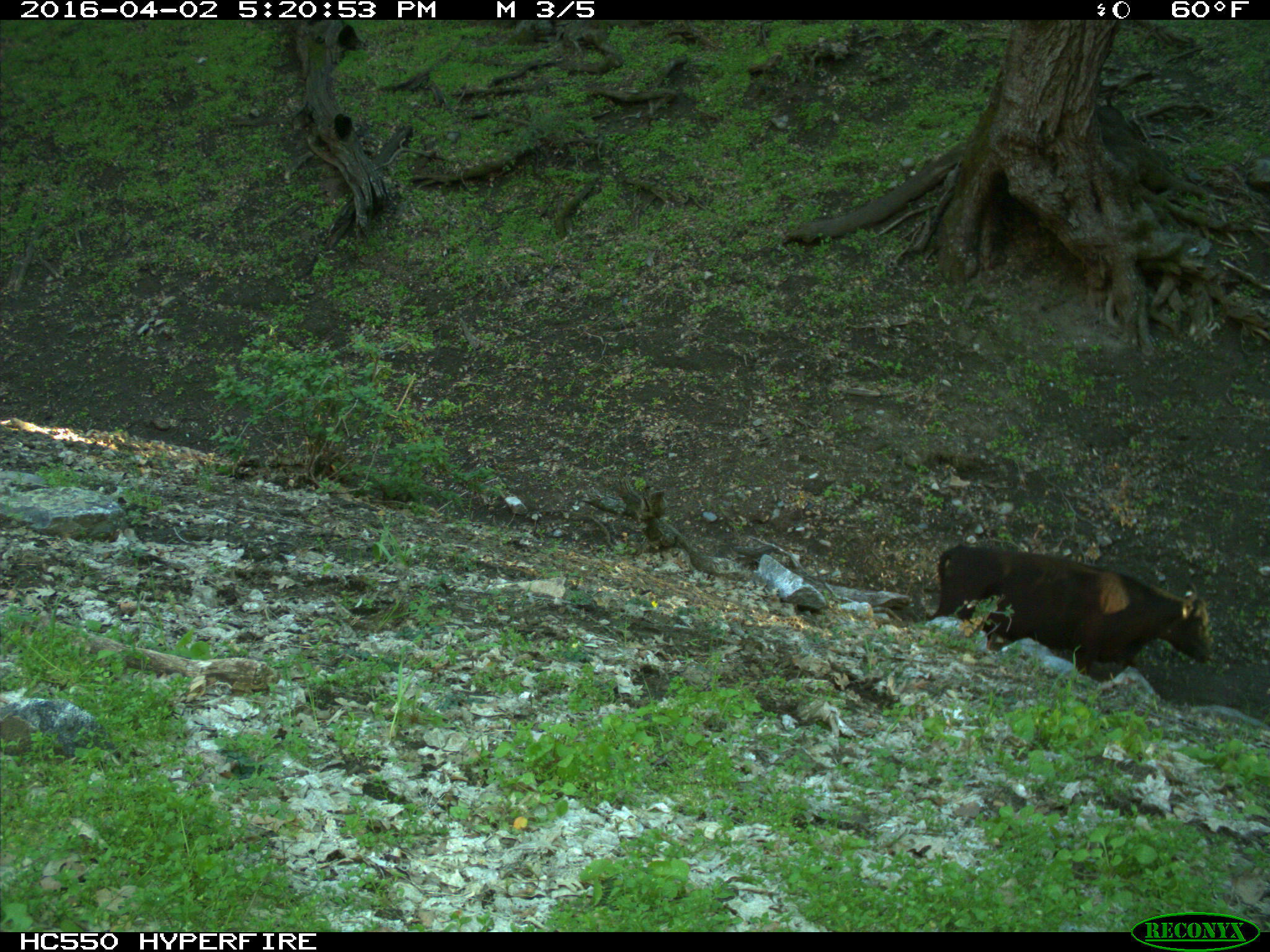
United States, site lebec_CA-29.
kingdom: Animalia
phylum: Chordata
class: Mammalia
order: Artiodactyla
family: Bovidae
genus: Bos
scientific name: Bos taurus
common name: domestic cow